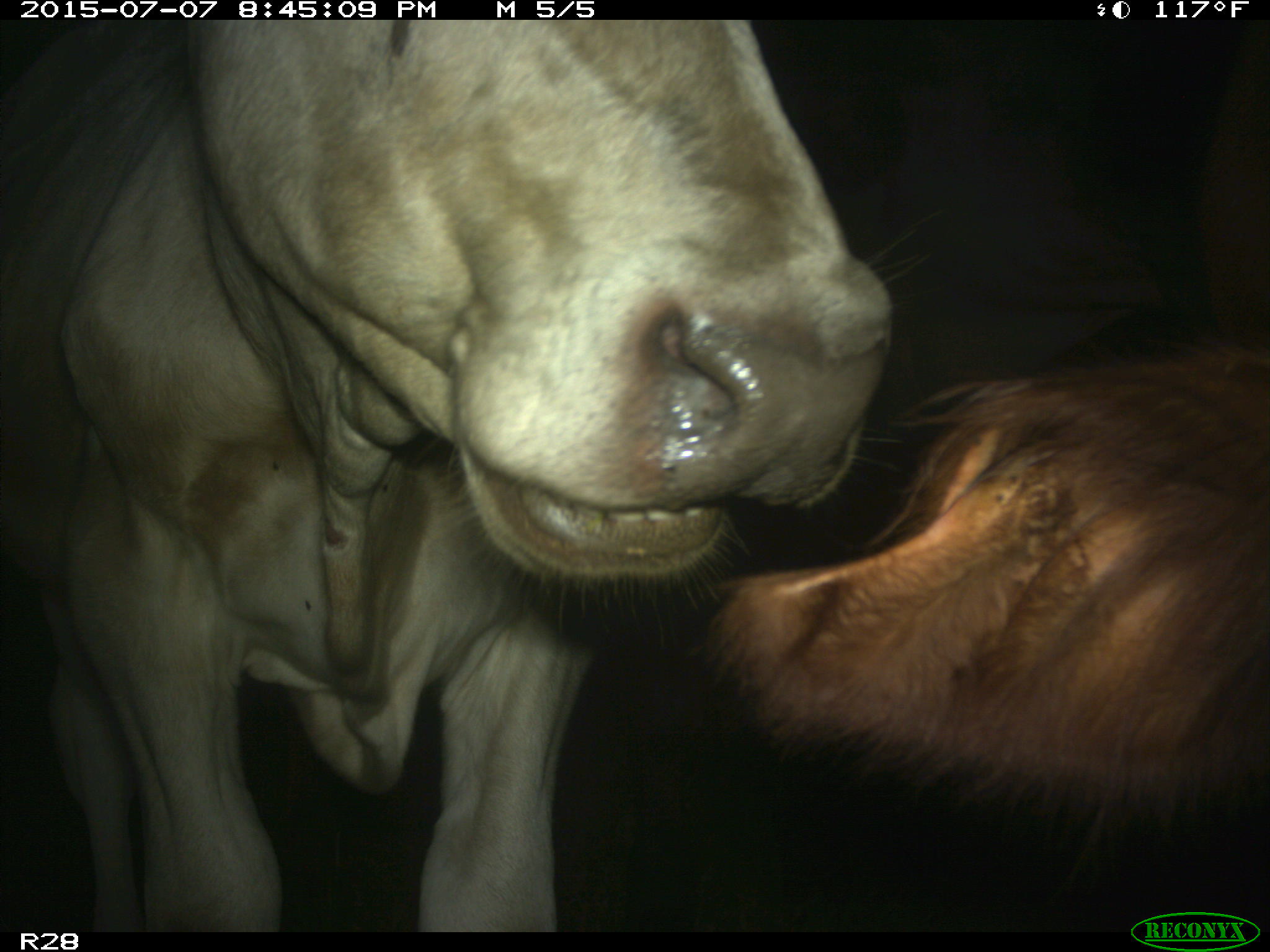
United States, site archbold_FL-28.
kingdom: Animalia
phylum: Chordata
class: Mammalia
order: Artiodactyla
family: Bovidae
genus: Bos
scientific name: Bos taurus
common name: domestic cow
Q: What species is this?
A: Bos taurus (domestic cow).